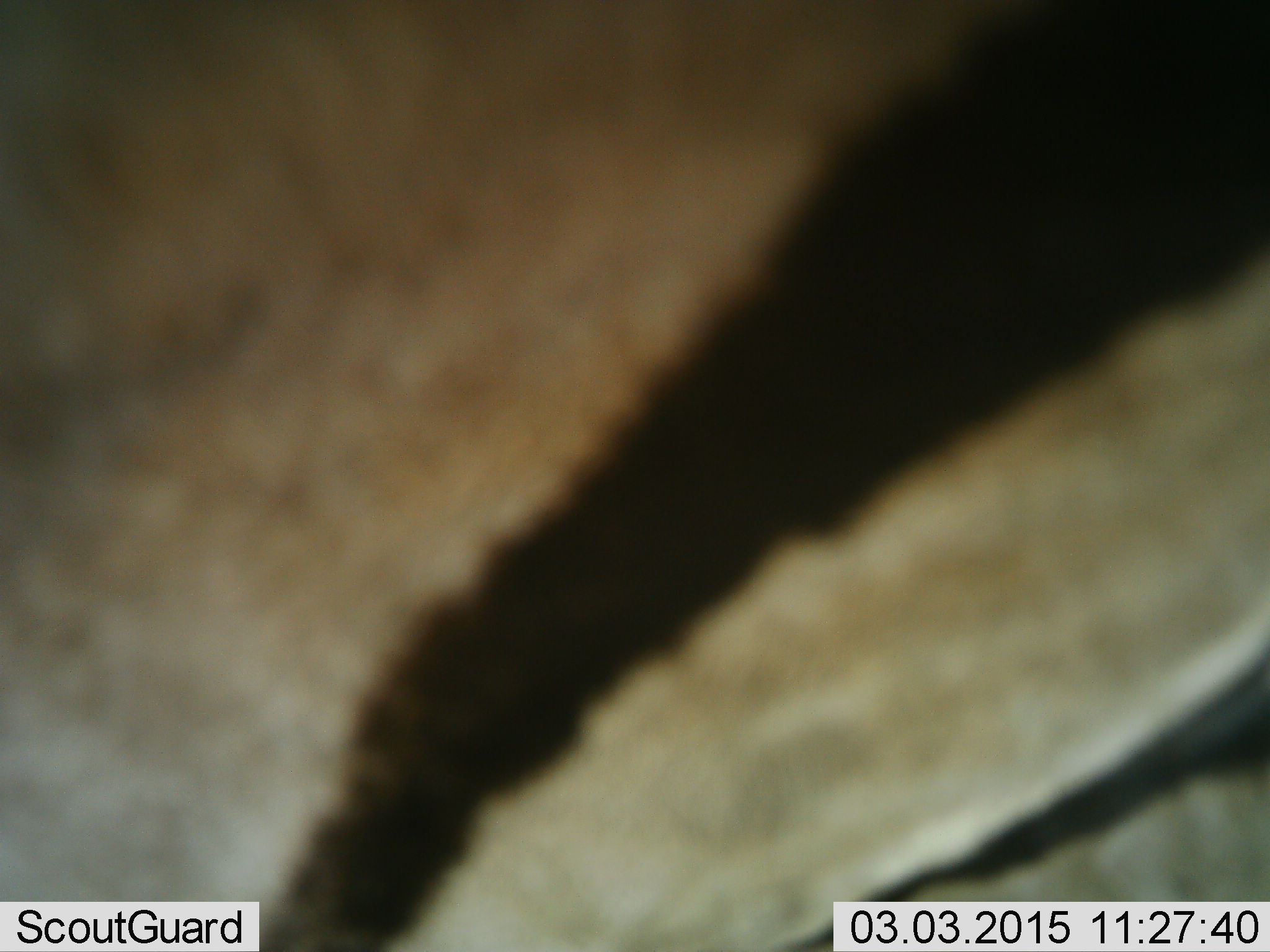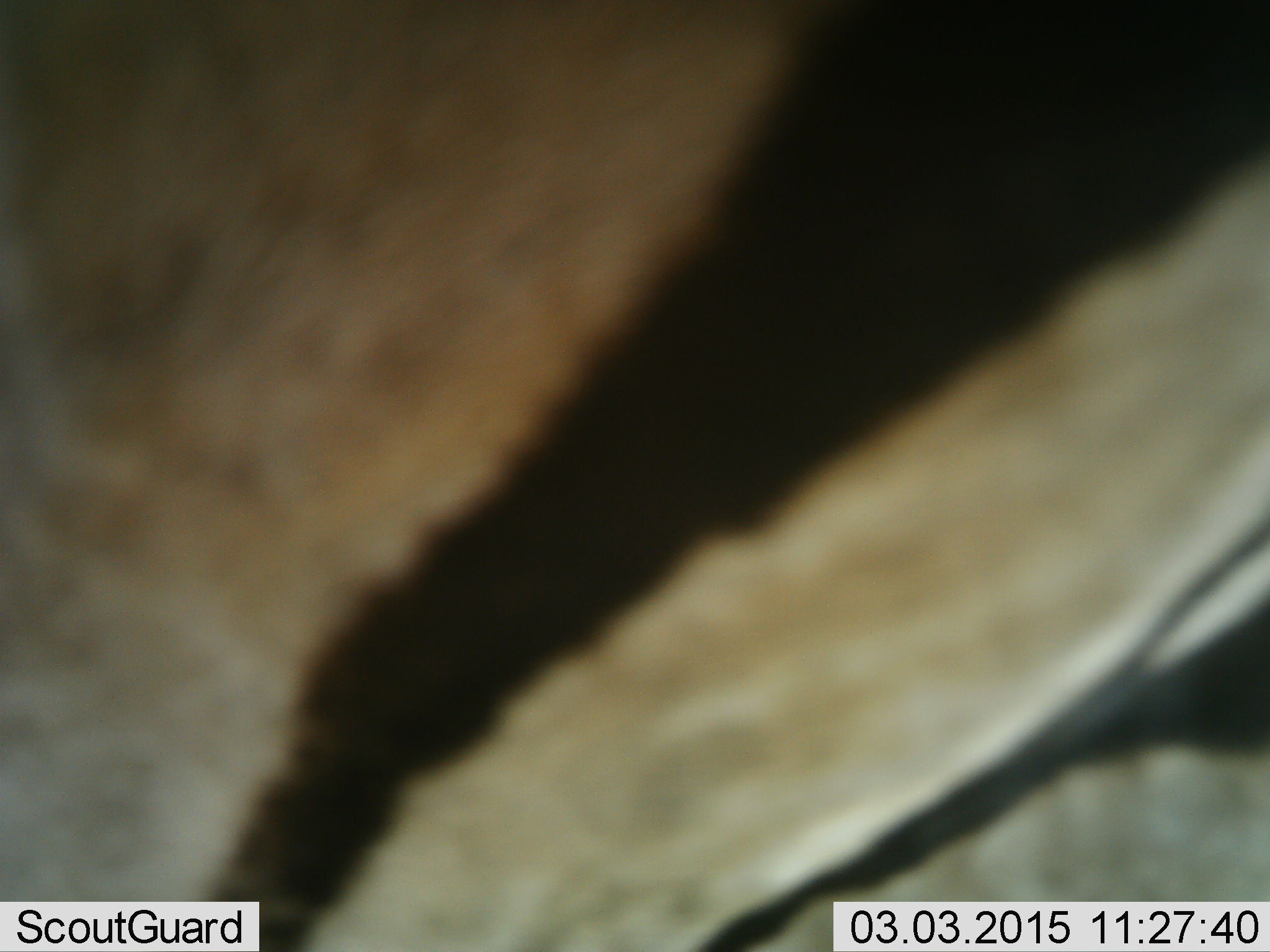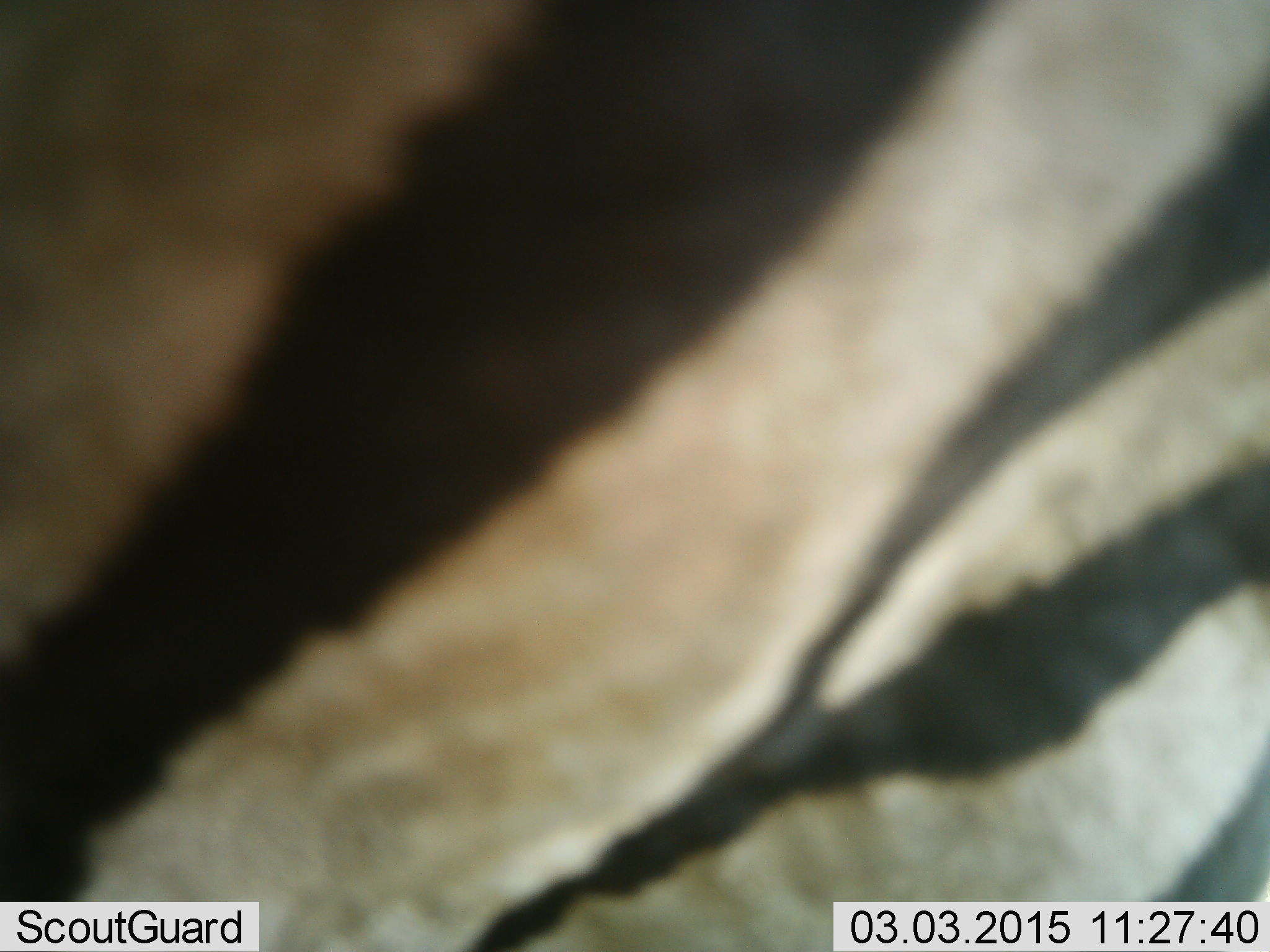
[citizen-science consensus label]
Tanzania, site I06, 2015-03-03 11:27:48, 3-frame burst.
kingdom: Animalia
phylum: Chordata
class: Mammalia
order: Perissodactyla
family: Equidae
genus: Equus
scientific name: Equus quagga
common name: plains zebra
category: zebra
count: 1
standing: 70%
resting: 0%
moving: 20%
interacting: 10%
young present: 0%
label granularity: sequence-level